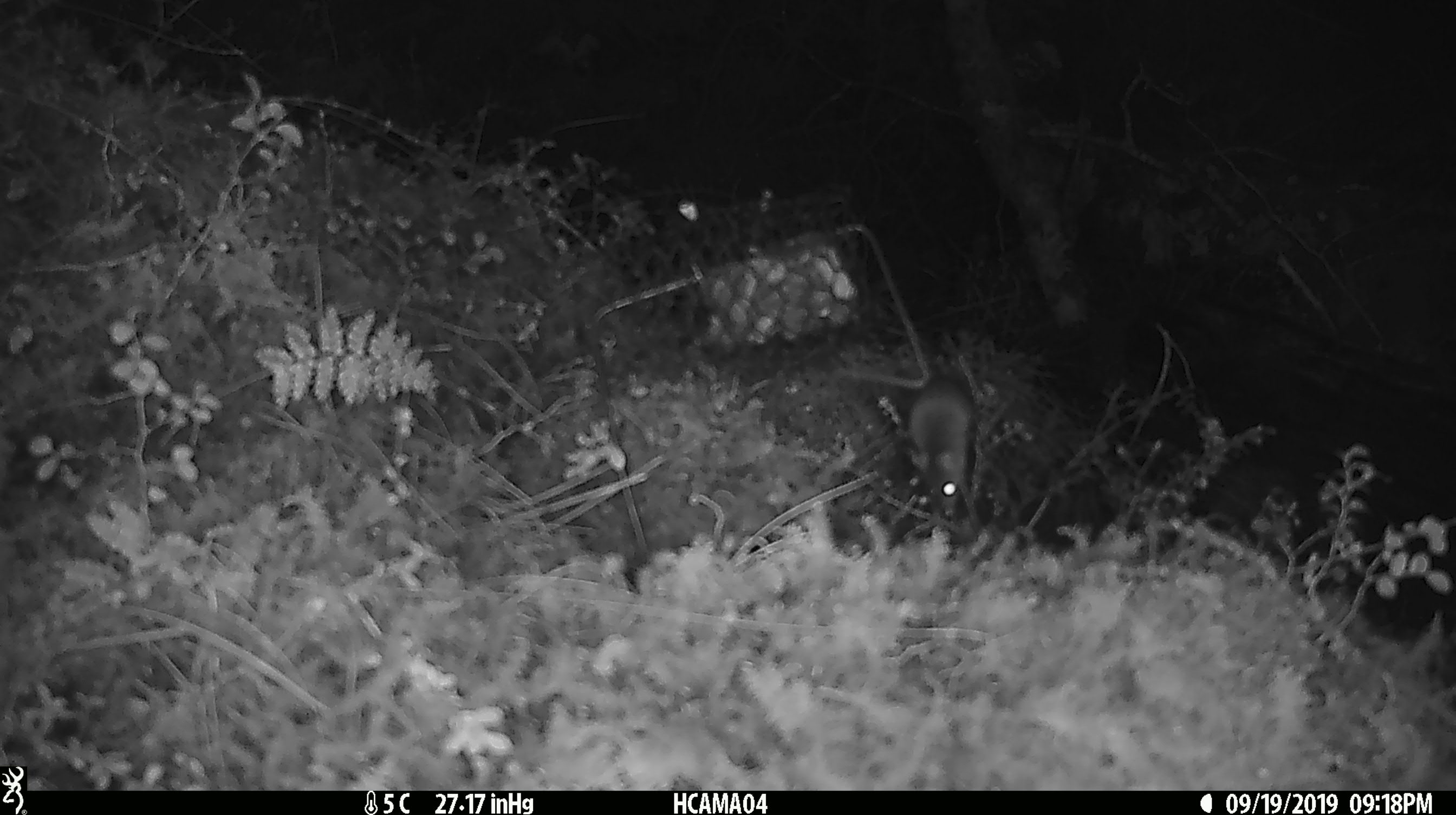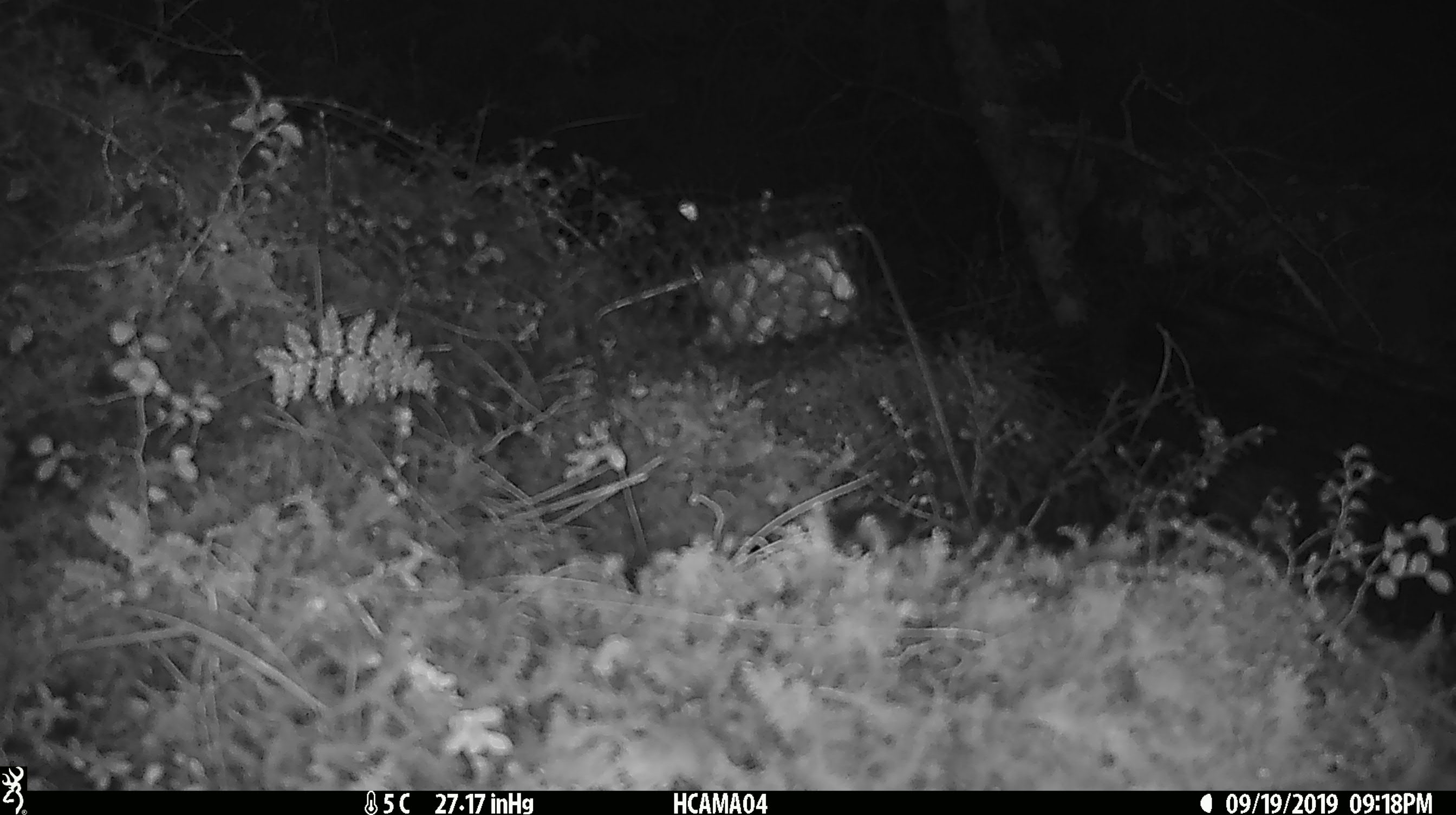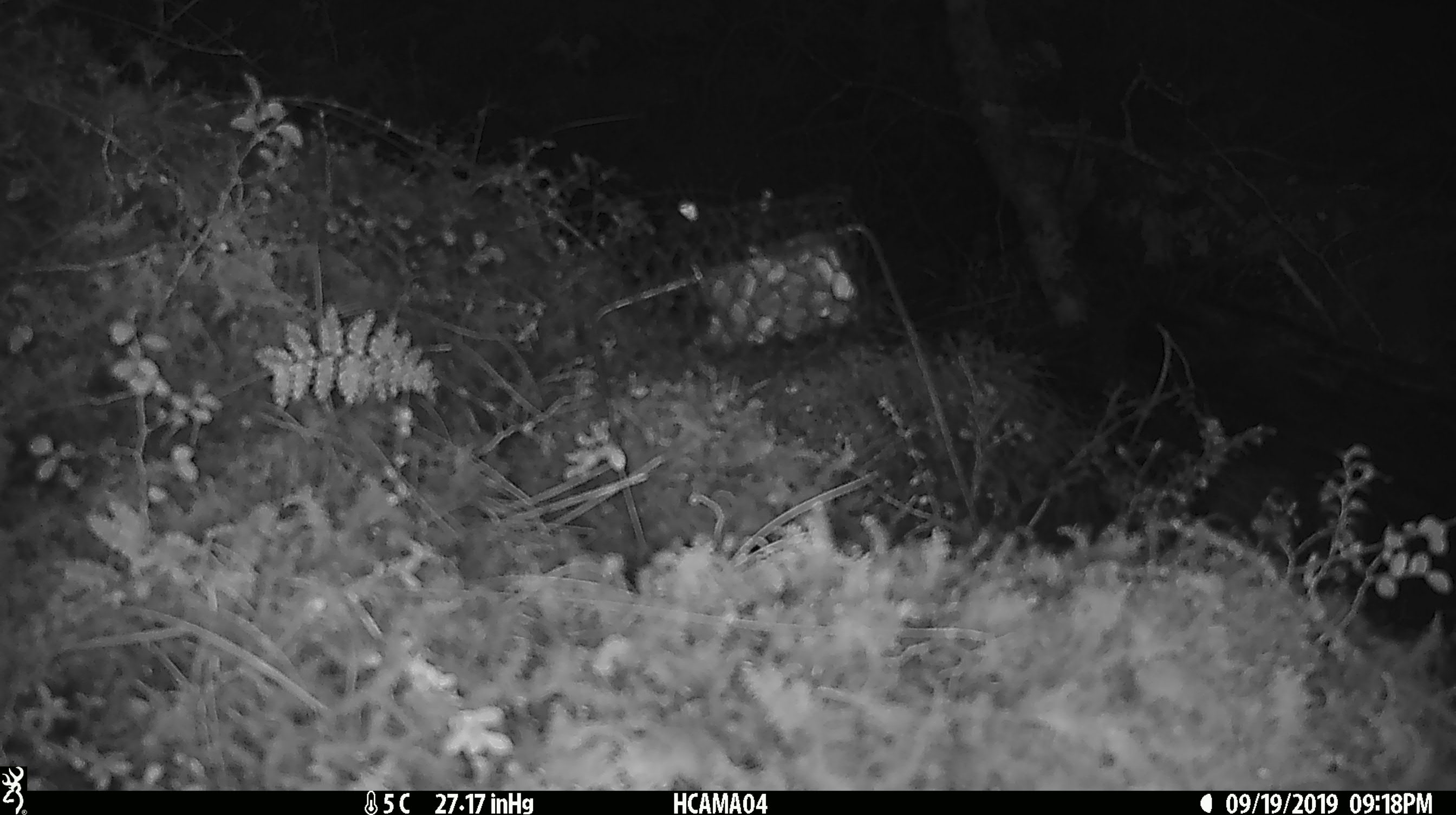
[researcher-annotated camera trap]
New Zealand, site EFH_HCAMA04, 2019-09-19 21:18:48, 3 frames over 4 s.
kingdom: Animalia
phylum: Chordata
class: Mammalia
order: Rodentia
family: Muridae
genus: Mus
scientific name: Mus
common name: mouse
Mouse (Mus).